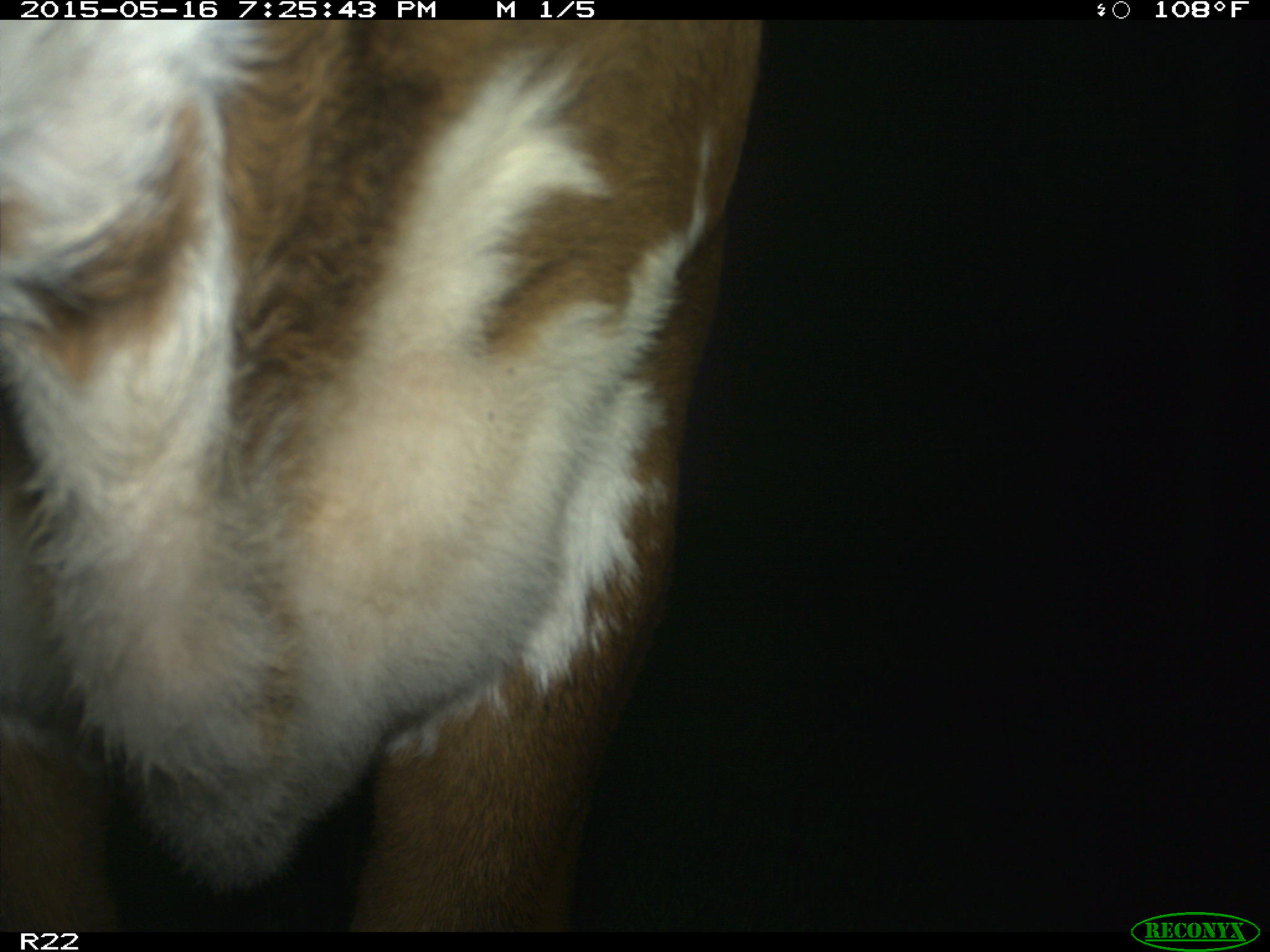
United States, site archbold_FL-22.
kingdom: Animalia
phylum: Chordata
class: Mammalia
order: Artiodactyla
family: Bovidae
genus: Bos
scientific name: Bos taurus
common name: domestic cow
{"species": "Bos taurus (domestic cow)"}